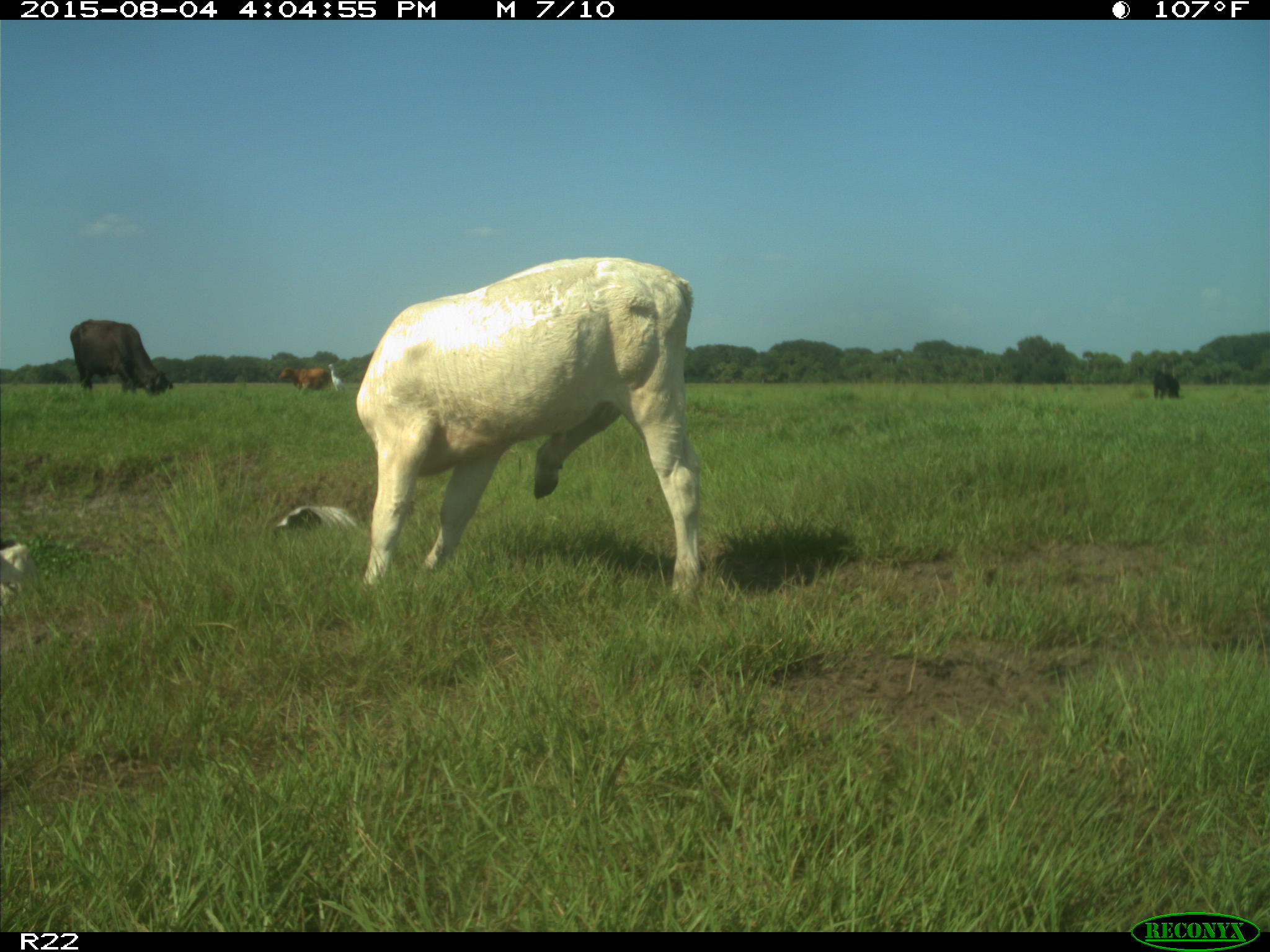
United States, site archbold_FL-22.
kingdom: Animalia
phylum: Chordata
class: Mammalia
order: Artiodactyla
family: Bovidae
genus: Bos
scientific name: Bos taurus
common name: domestic cow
Bos taurus (domestic cow).